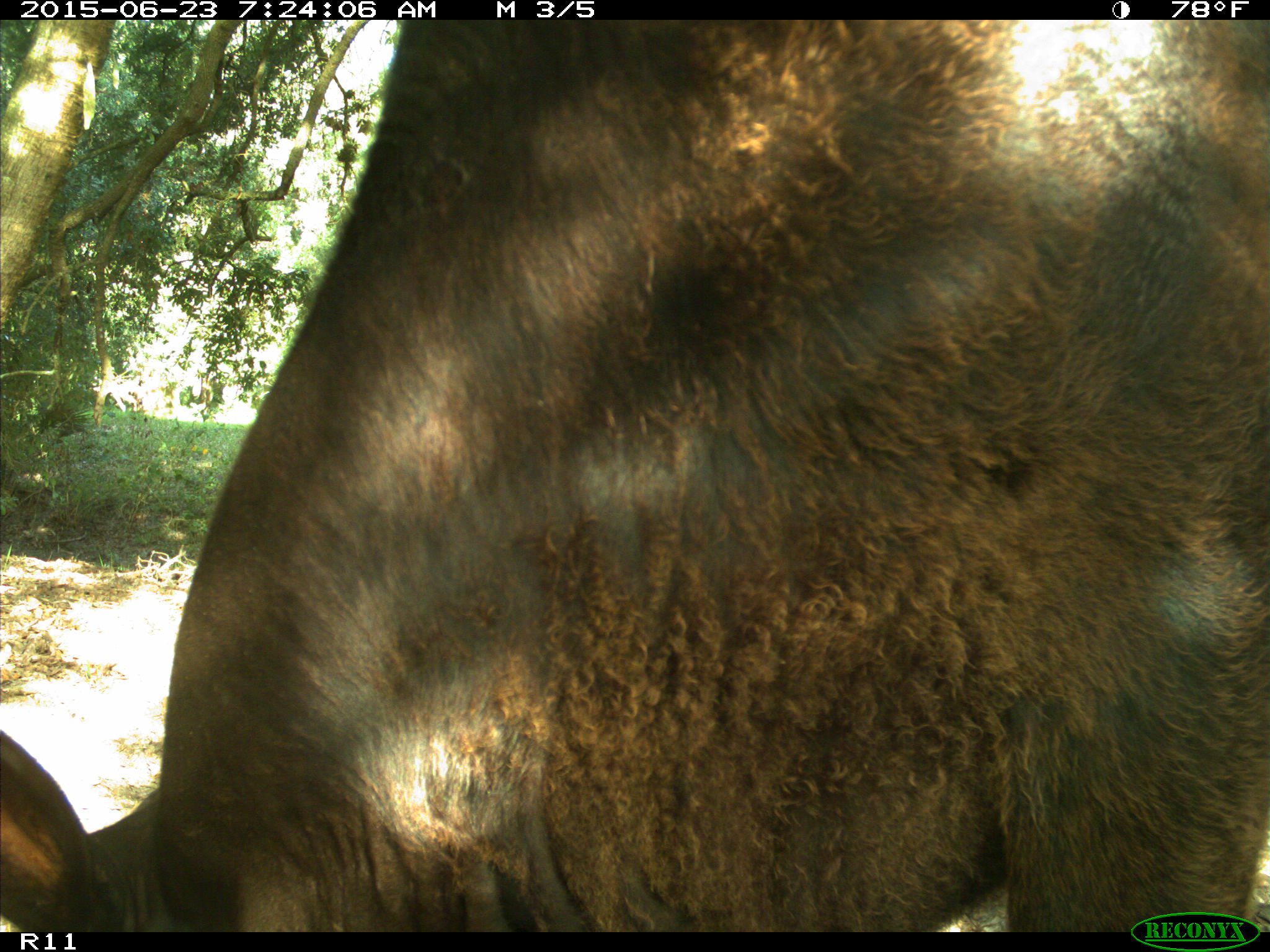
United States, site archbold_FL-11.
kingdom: Animalia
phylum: Chordata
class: Mammalia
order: Artiodactyla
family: Bovidae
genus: Bos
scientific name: Bos taurus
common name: domestic cow